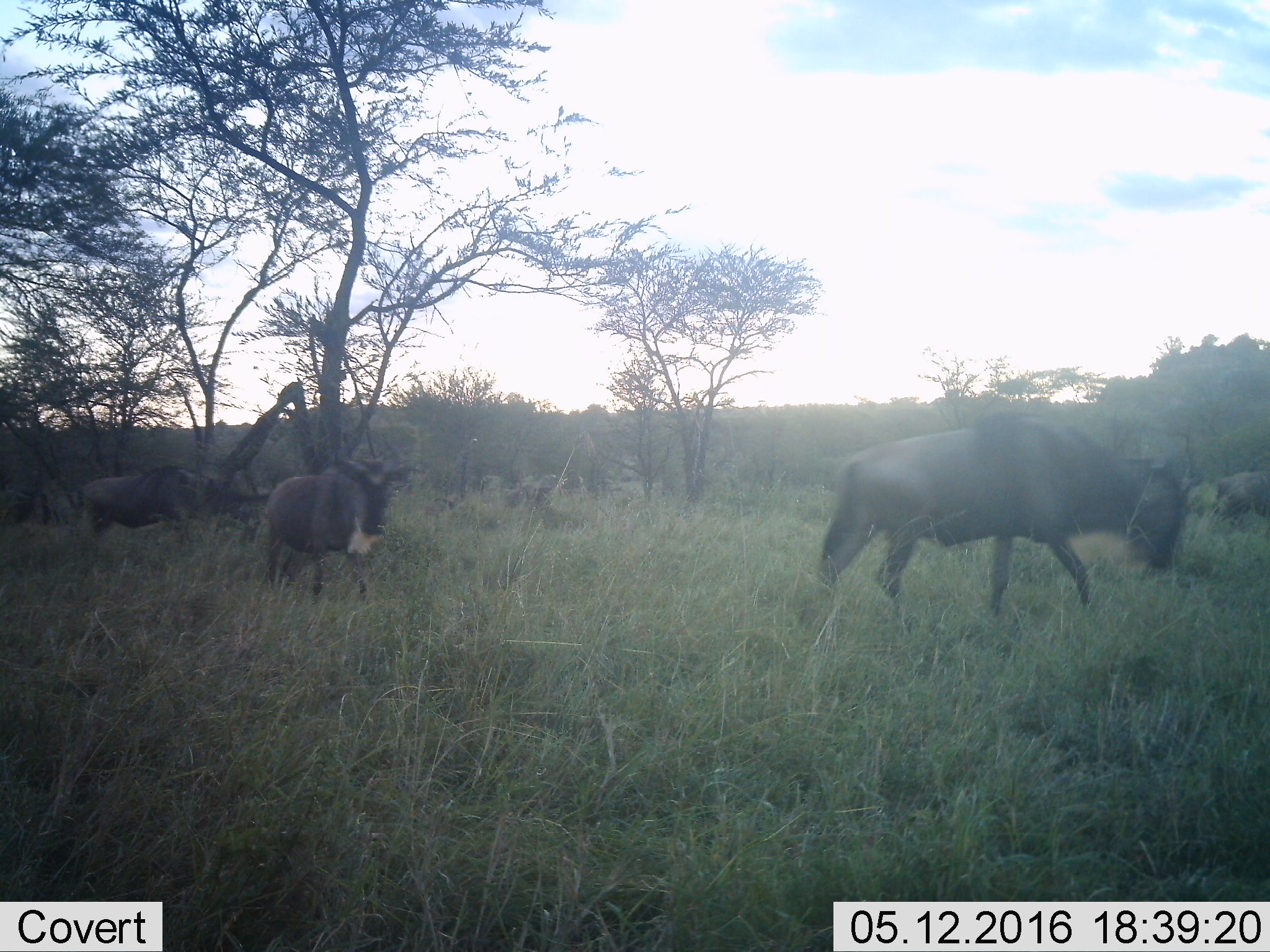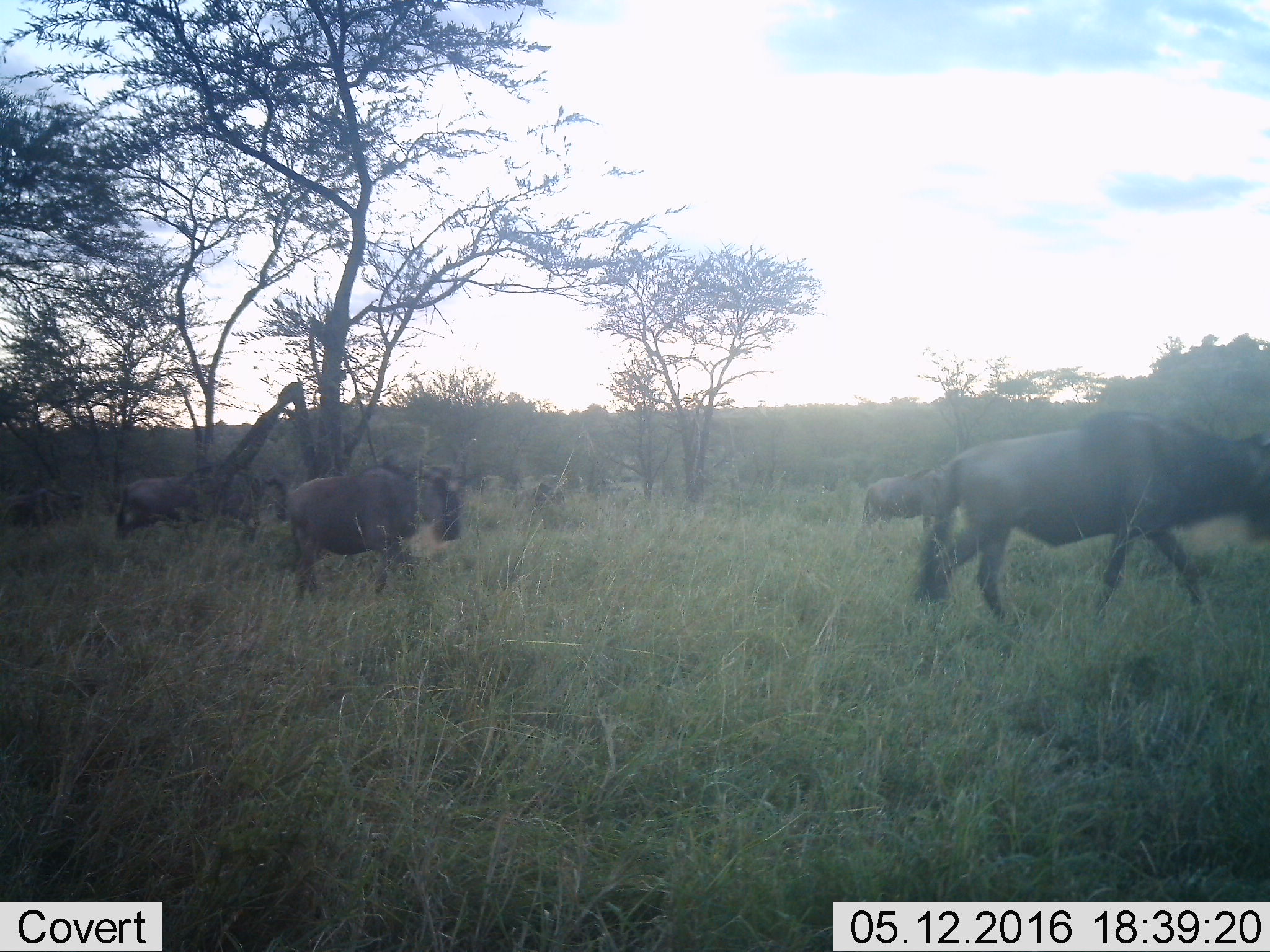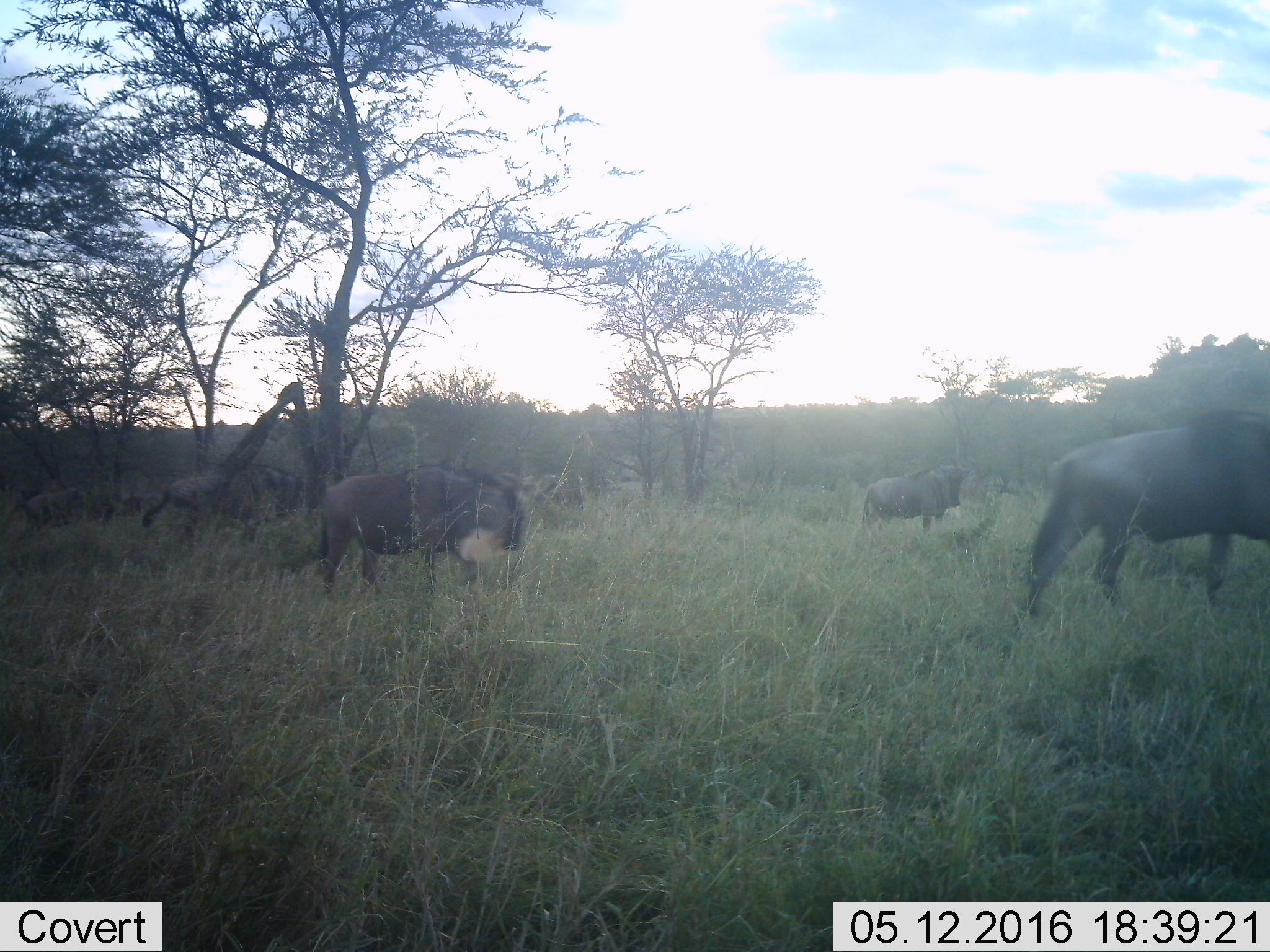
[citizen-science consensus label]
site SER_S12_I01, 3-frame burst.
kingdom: Animalia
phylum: Chordata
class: Mammalia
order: Artiodactyla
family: Bovidae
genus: Connochaetes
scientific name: Connochaetes taurinus taurinus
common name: blue wildebeest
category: wildebeestblue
Wildebeestblue (blue wildebeest) (Connochaetes taurinus taurinus), count 6. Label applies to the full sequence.